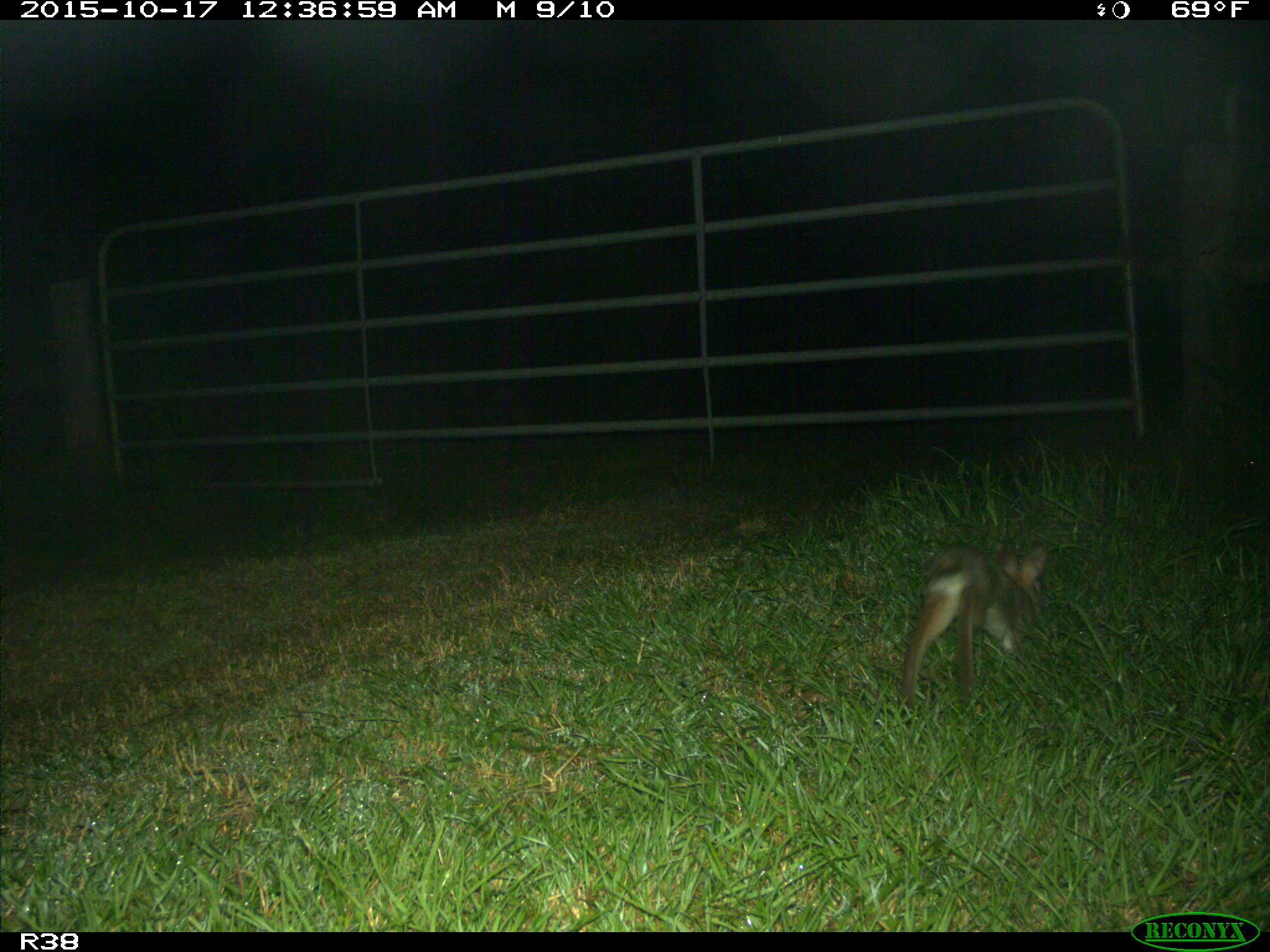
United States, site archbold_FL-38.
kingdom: Animalia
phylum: Chordata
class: Mammalia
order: Lagomorpha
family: Leporidae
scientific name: Leporidae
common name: rabbits and hares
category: unidentified rabbit